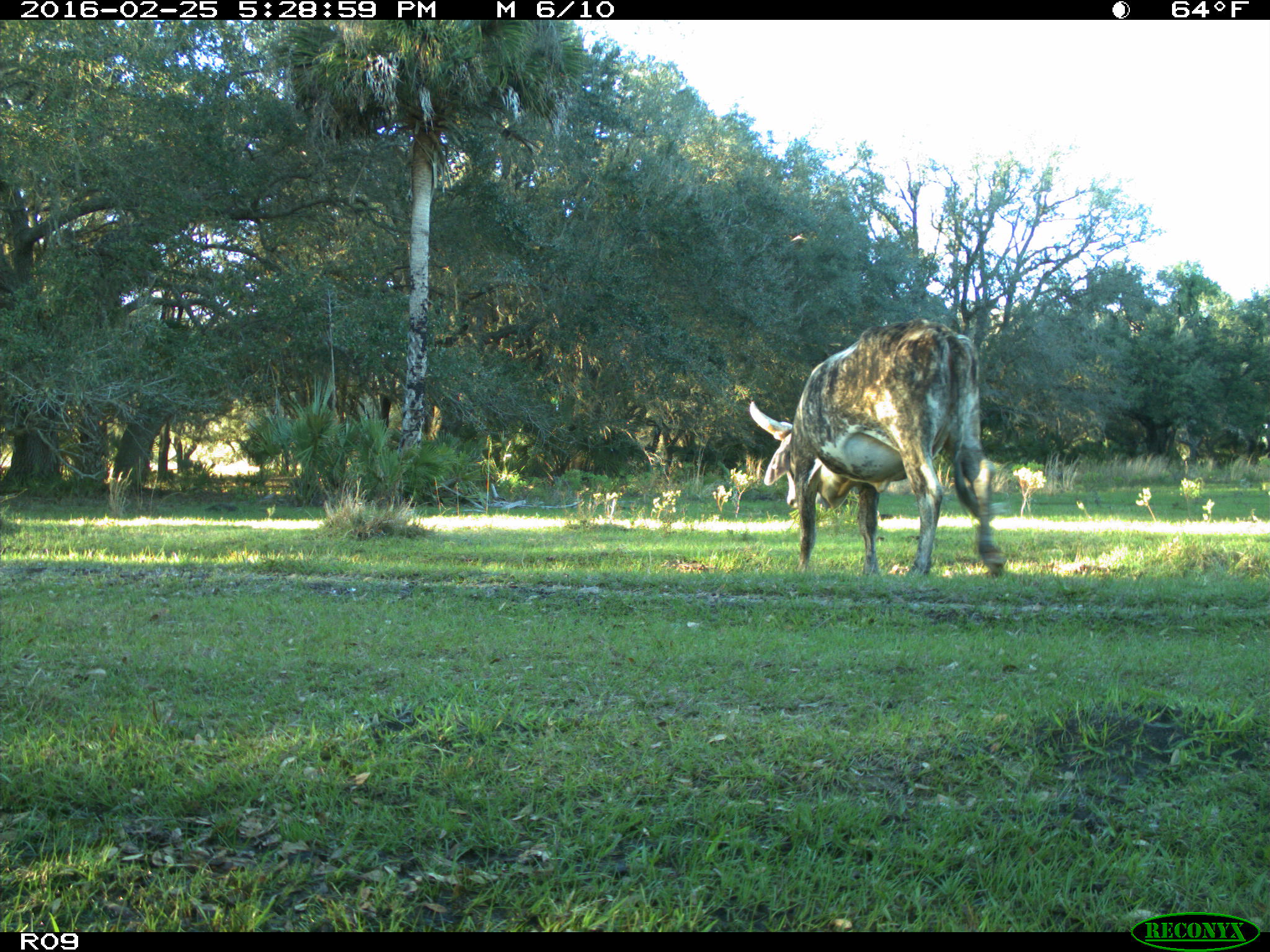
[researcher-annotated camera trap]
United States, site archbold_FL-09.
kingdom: Animalia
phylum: Chordata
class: Mammalia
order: Artiodactyla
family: Bovidae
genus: Bos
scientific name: Bos taurus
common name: domestic cow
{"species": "Bos taurus (domestic cow)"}